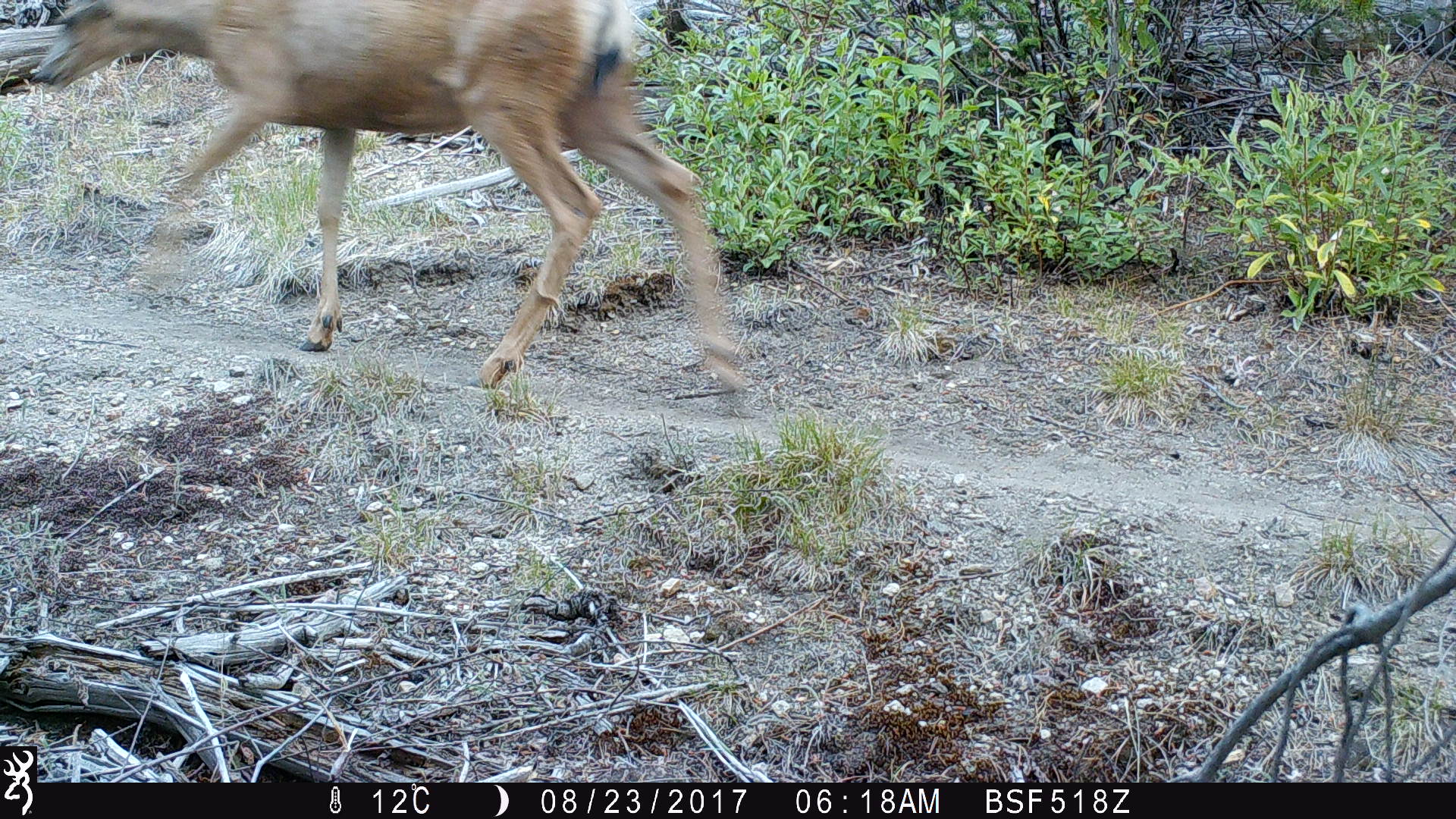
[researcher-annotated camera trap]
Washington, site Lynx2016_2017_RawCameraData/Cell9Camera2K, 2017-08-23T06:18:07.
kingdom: Animalia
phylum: Chordata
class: Mammalia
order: Artiodactyla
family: Cervidae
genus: Odocoileus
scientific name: Odocoileus hemionus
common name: mule deer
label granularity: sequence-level